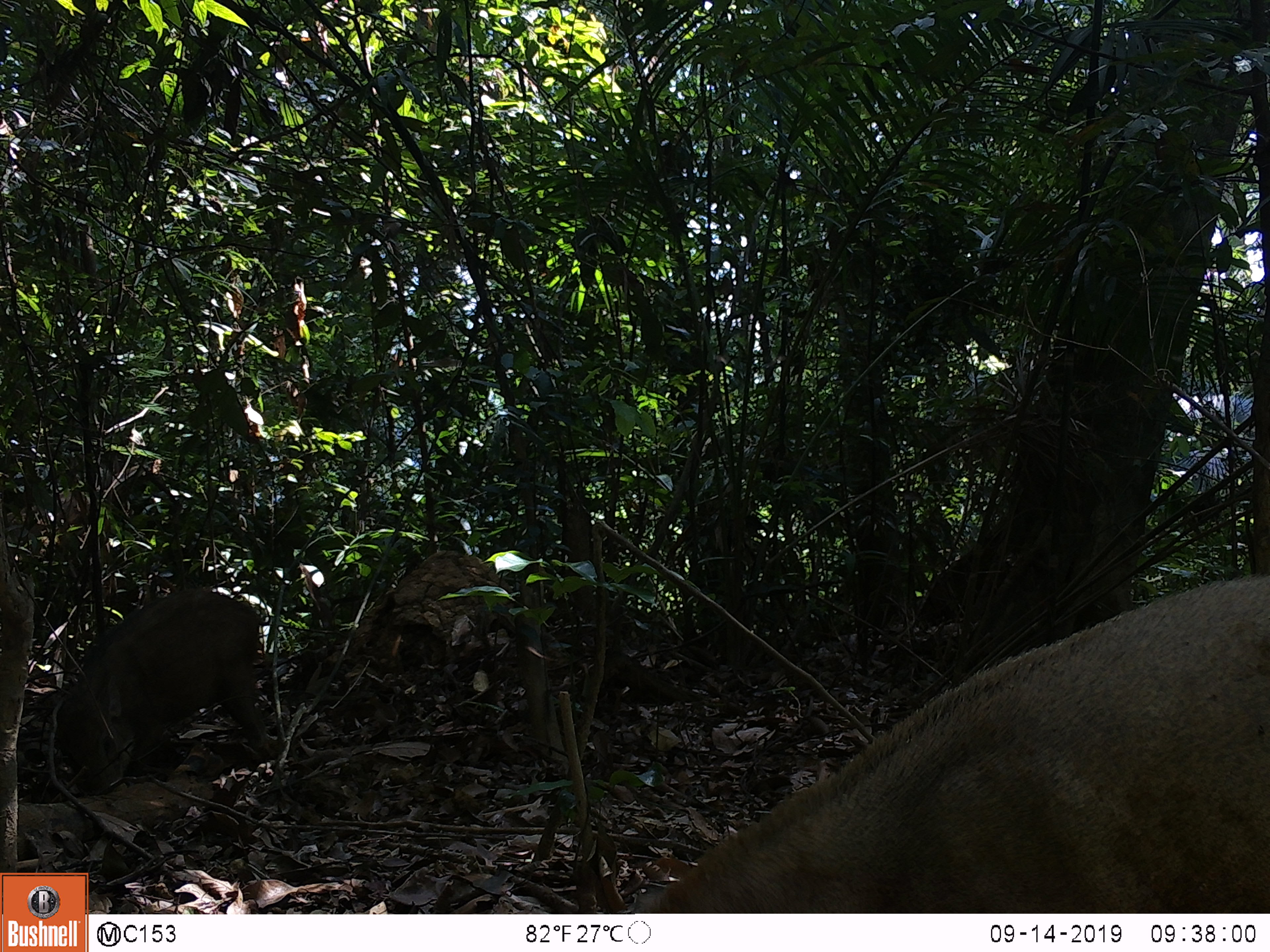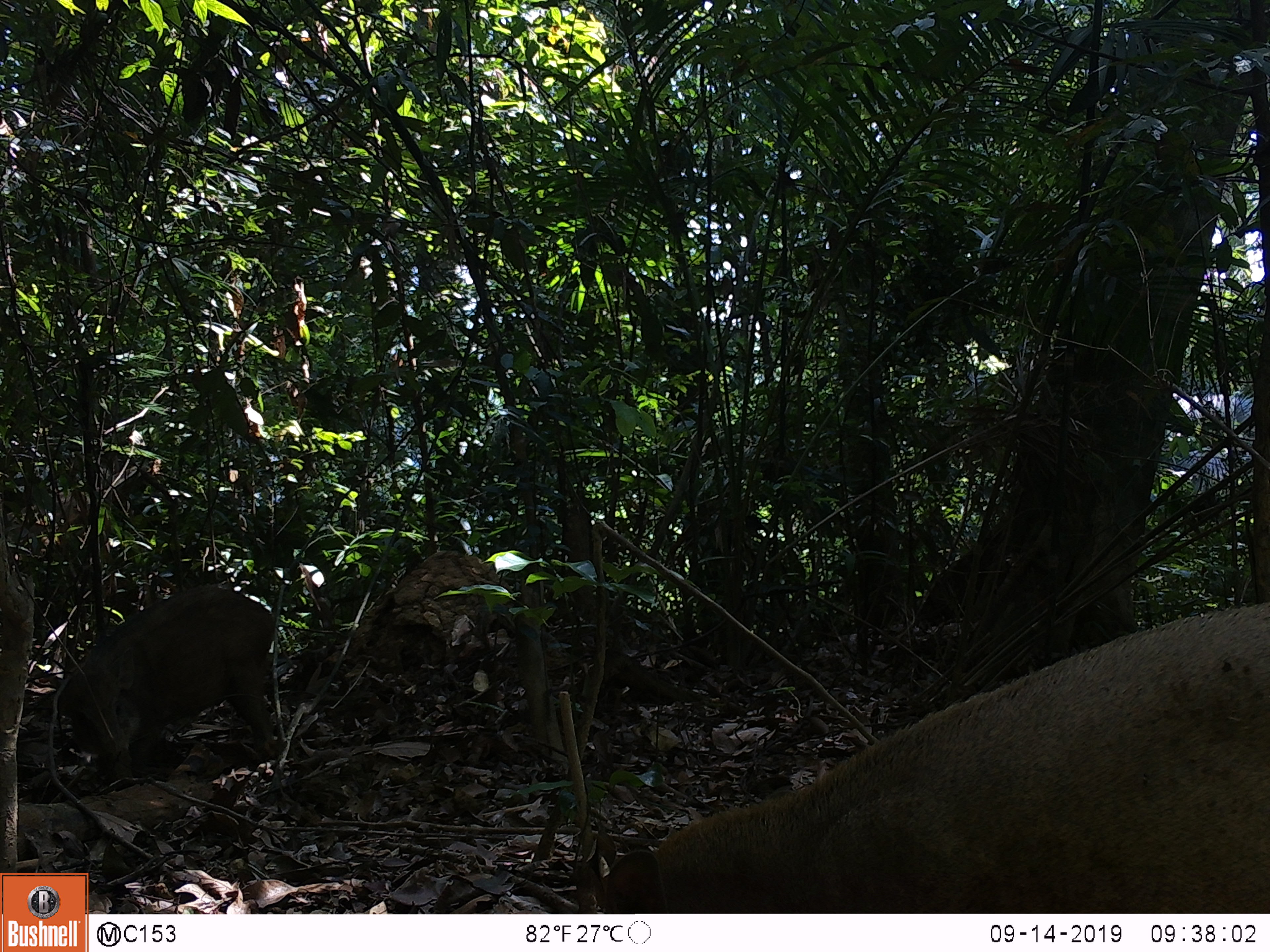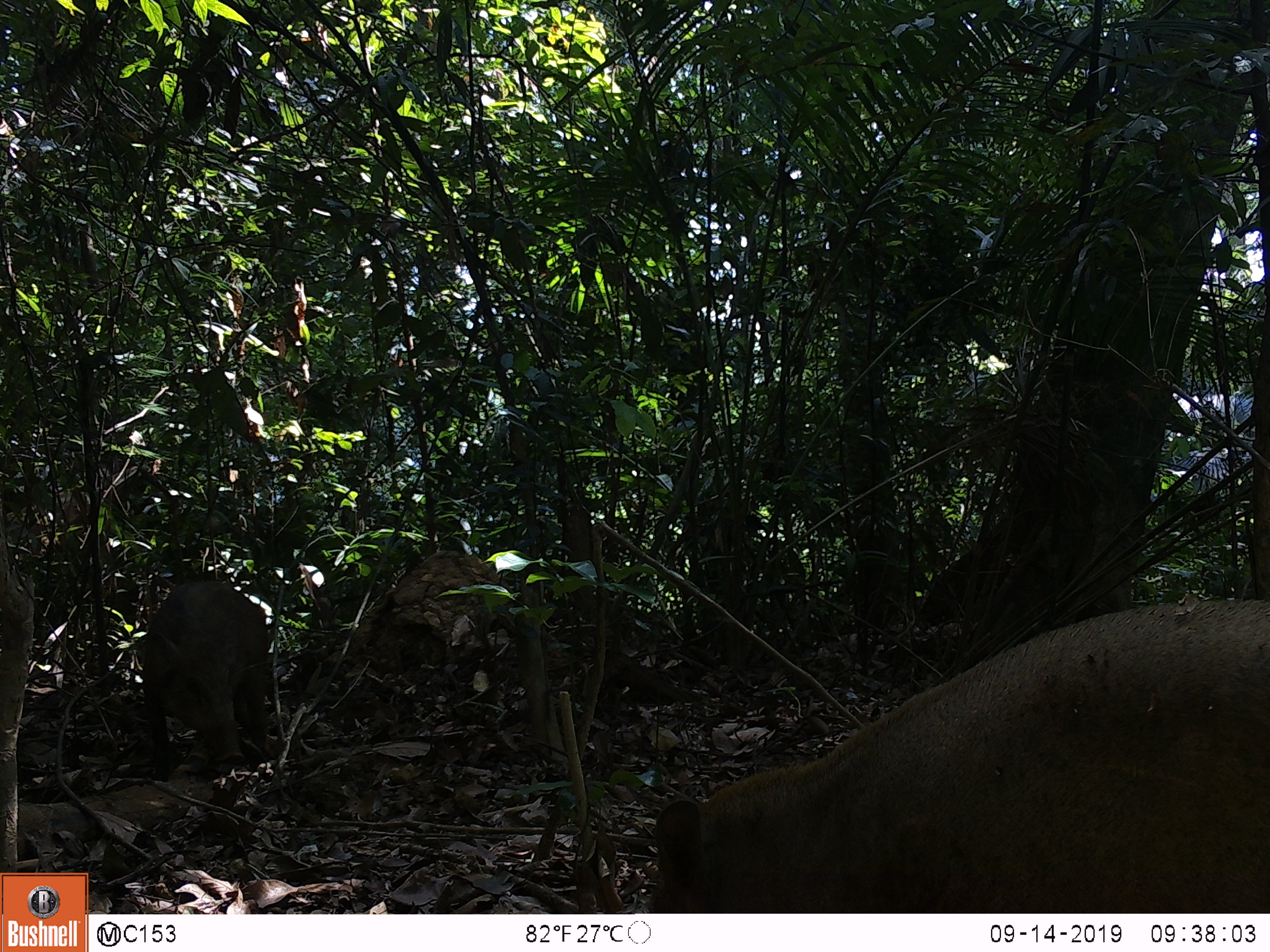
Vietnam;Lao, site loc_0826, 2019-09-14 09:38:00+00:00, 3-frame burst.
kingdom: Animalia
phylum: Chordata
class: Mammalia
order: Artiodactyla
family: Suidae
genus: Sus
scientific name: Sus scrofa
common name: eurasian wild pig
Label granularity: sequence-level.